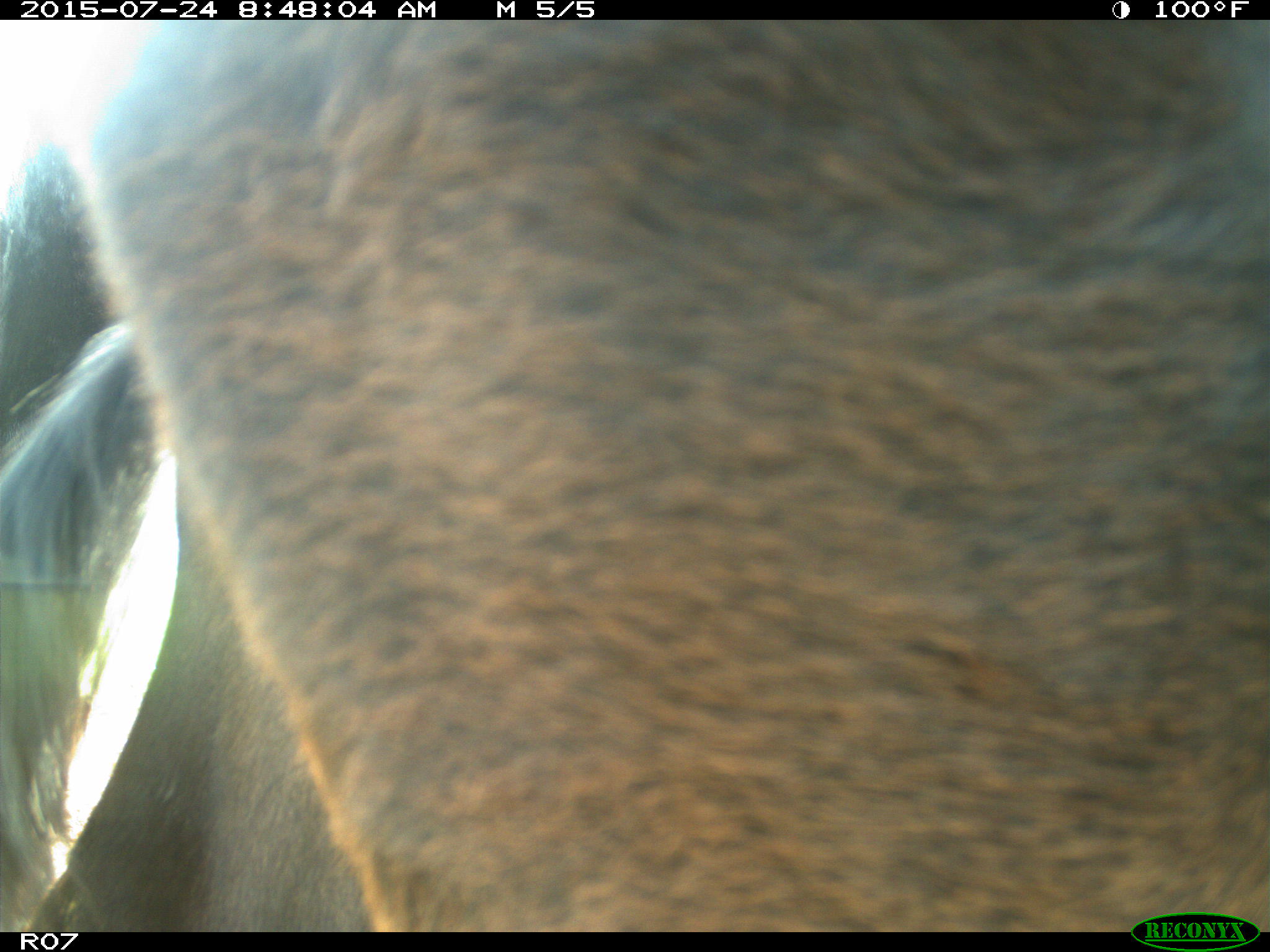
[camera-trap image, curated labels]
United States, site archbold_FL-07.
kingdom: Animalia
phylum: Chordata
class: Mammalia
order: Artiodactyla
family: Bovidae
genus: Bos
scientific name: Bos taurus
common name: domestic cow